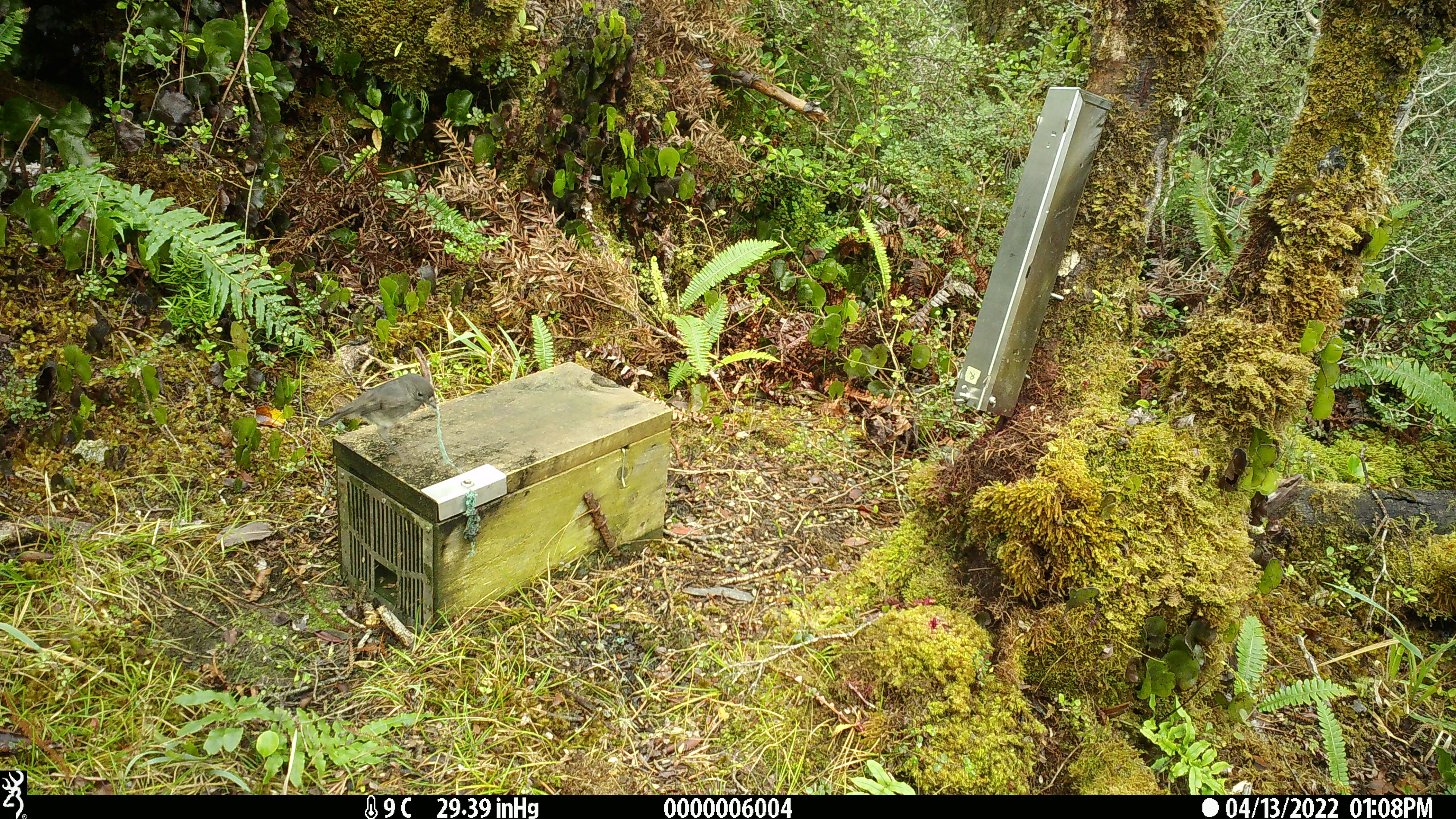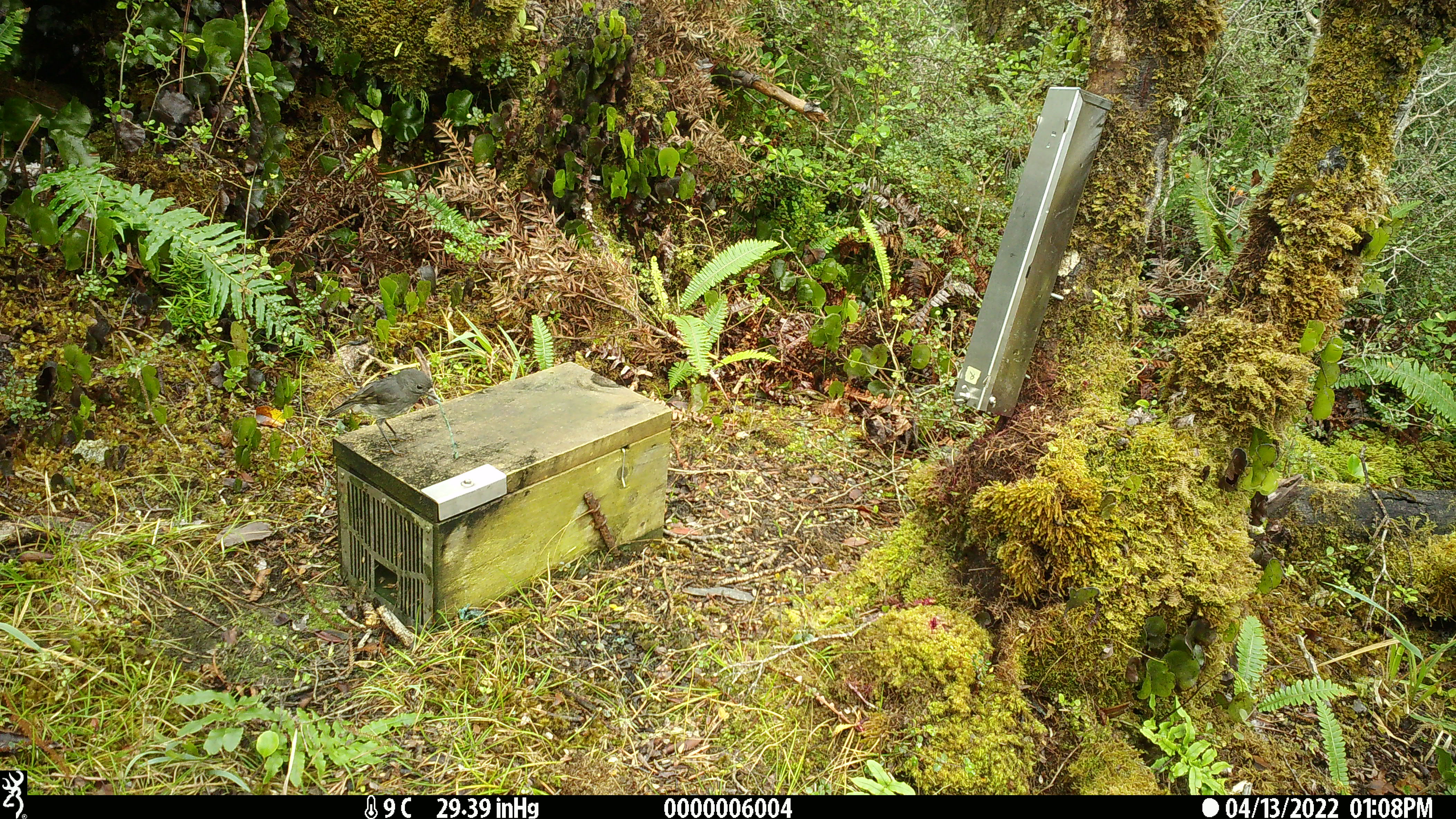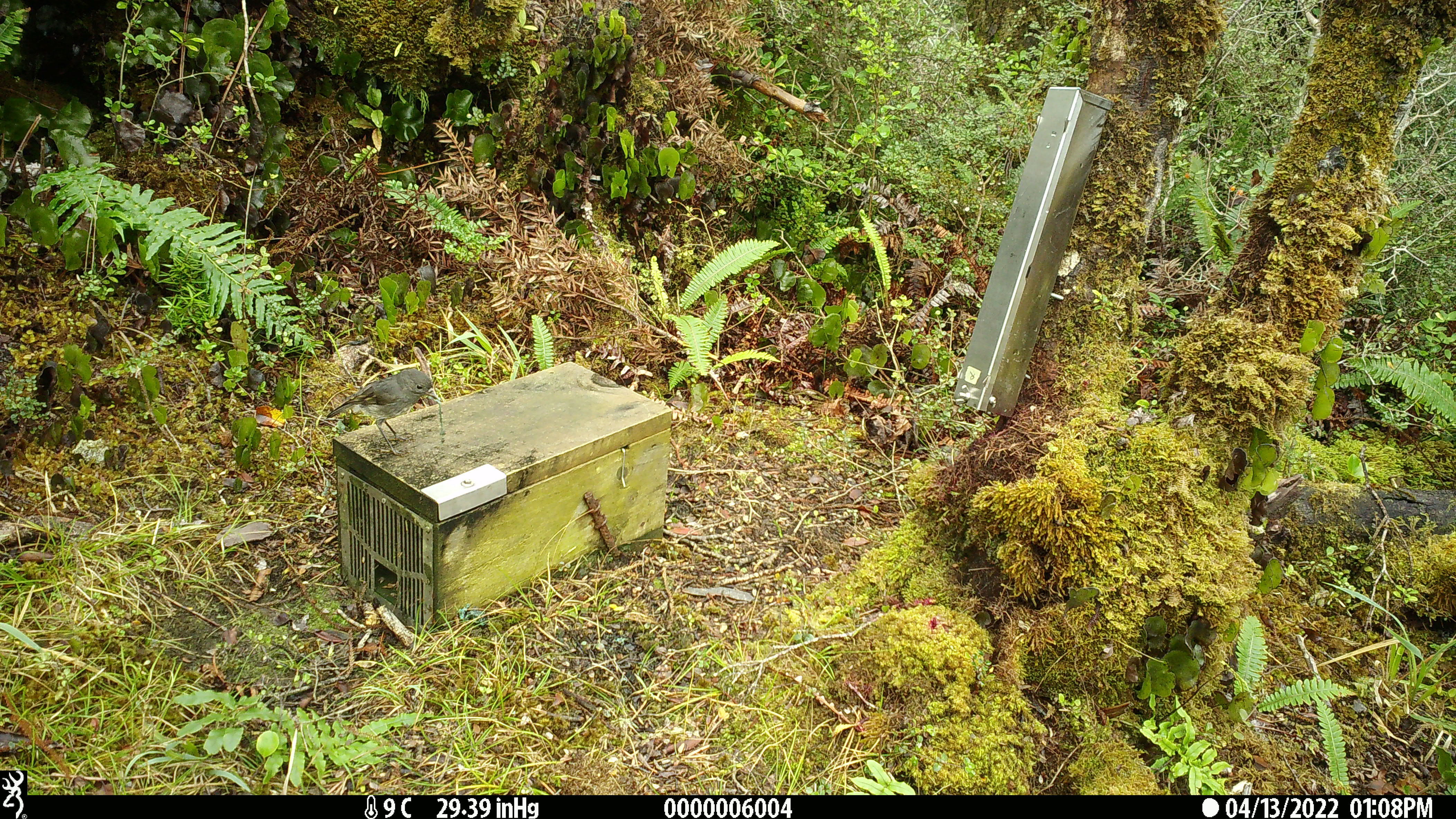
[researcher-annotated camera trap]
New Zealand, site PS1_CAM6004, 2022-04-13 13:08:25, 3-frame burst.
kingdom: Animalia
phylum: Chordata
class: Aves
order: Passeriformes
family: Petroicidae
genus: Petroica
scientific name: Petroica australis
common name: new zealand robin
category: robin